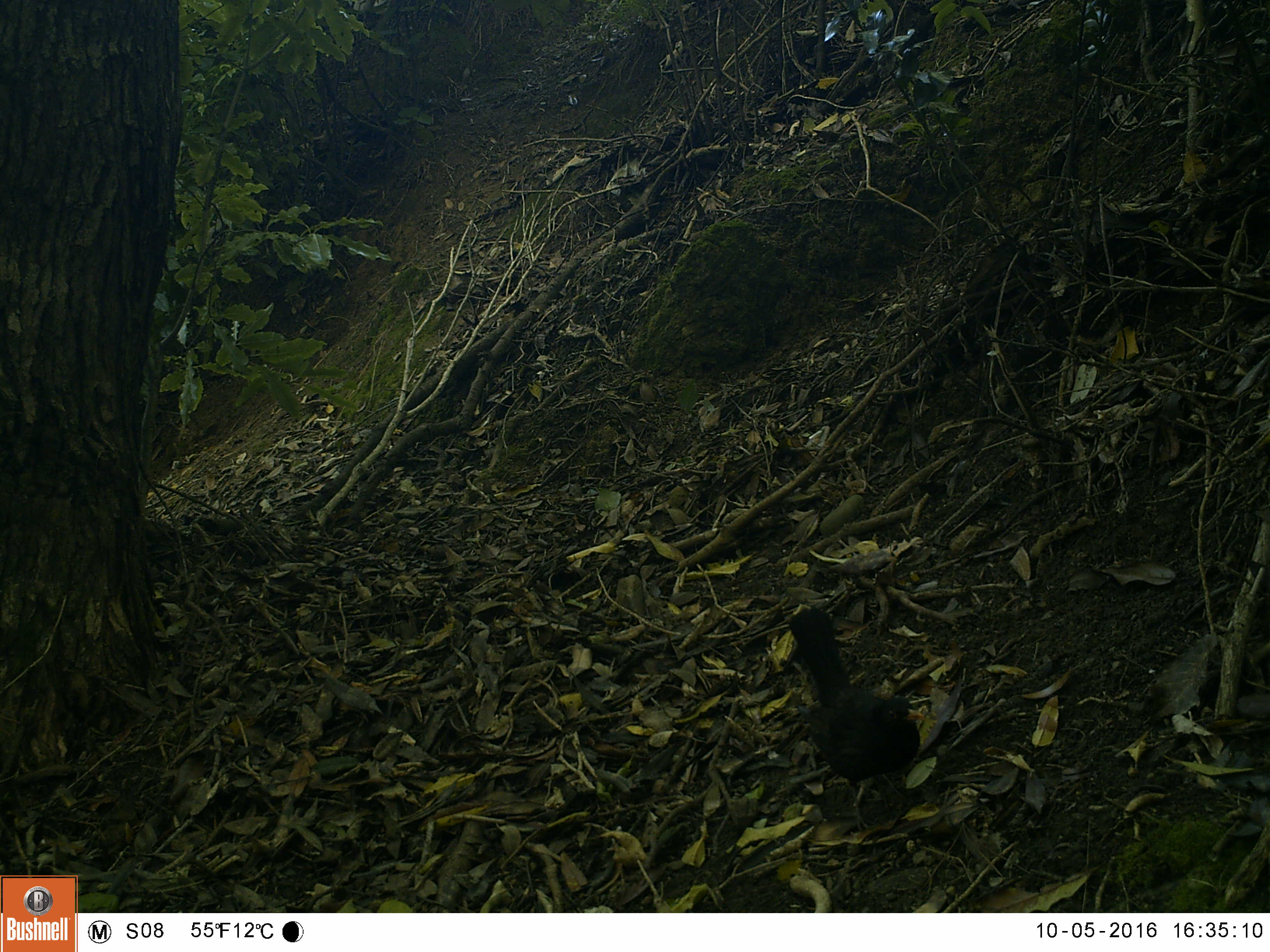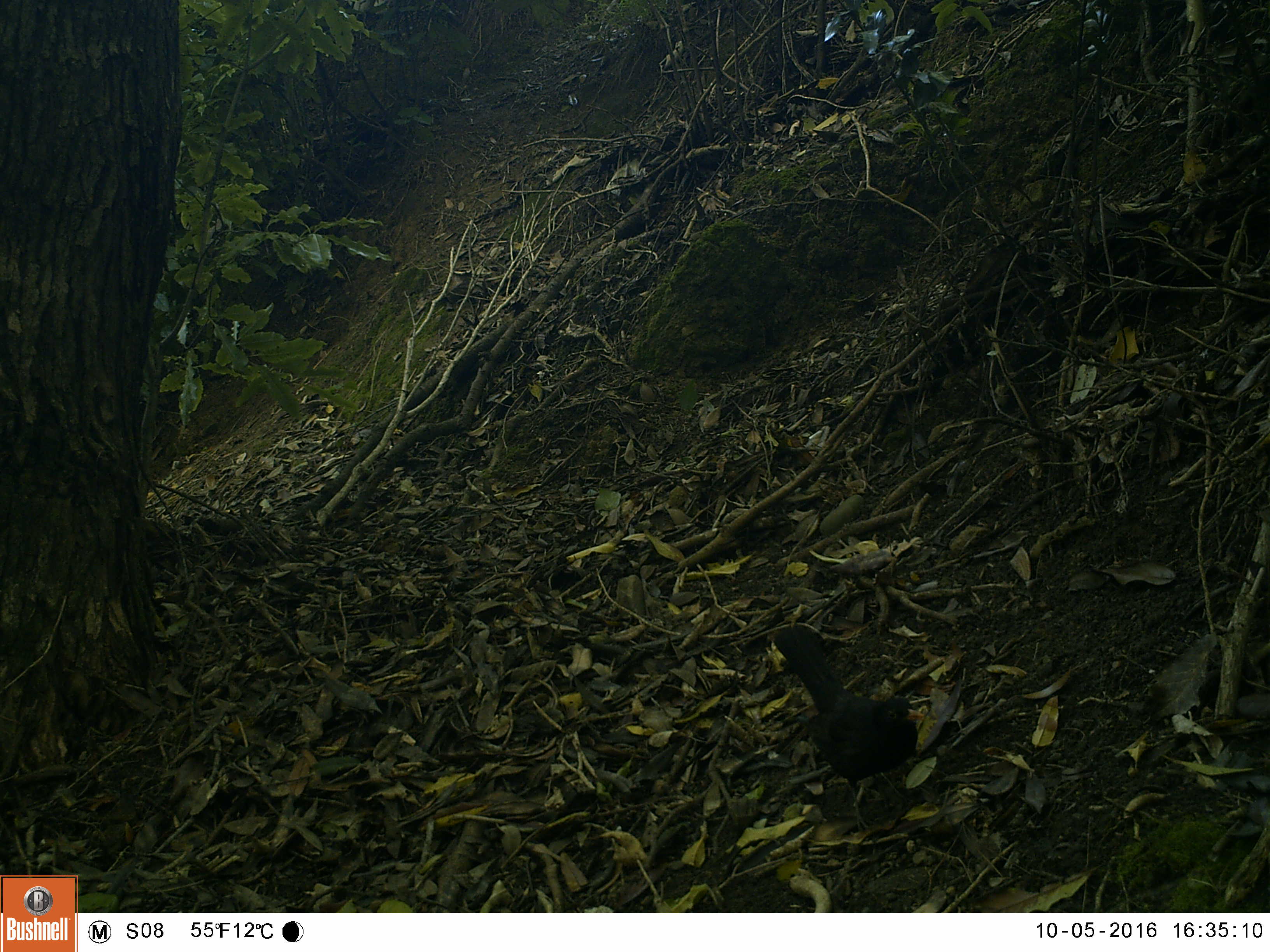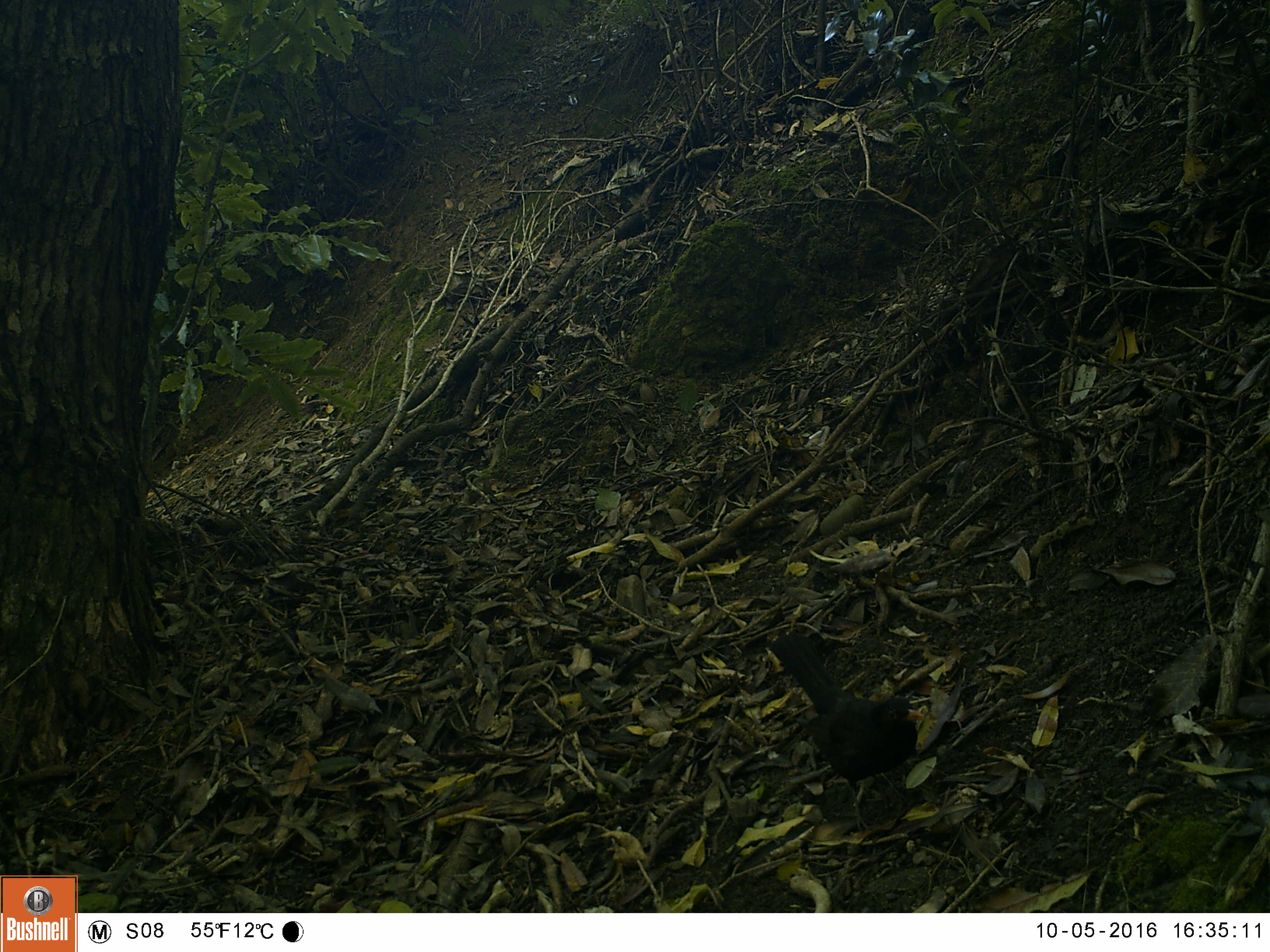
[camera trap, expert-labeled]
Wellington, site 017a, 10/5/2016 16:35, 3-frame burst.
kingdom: Animalia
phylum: Chordata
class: Aves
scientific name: Aves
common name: bird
Bird (Aves).